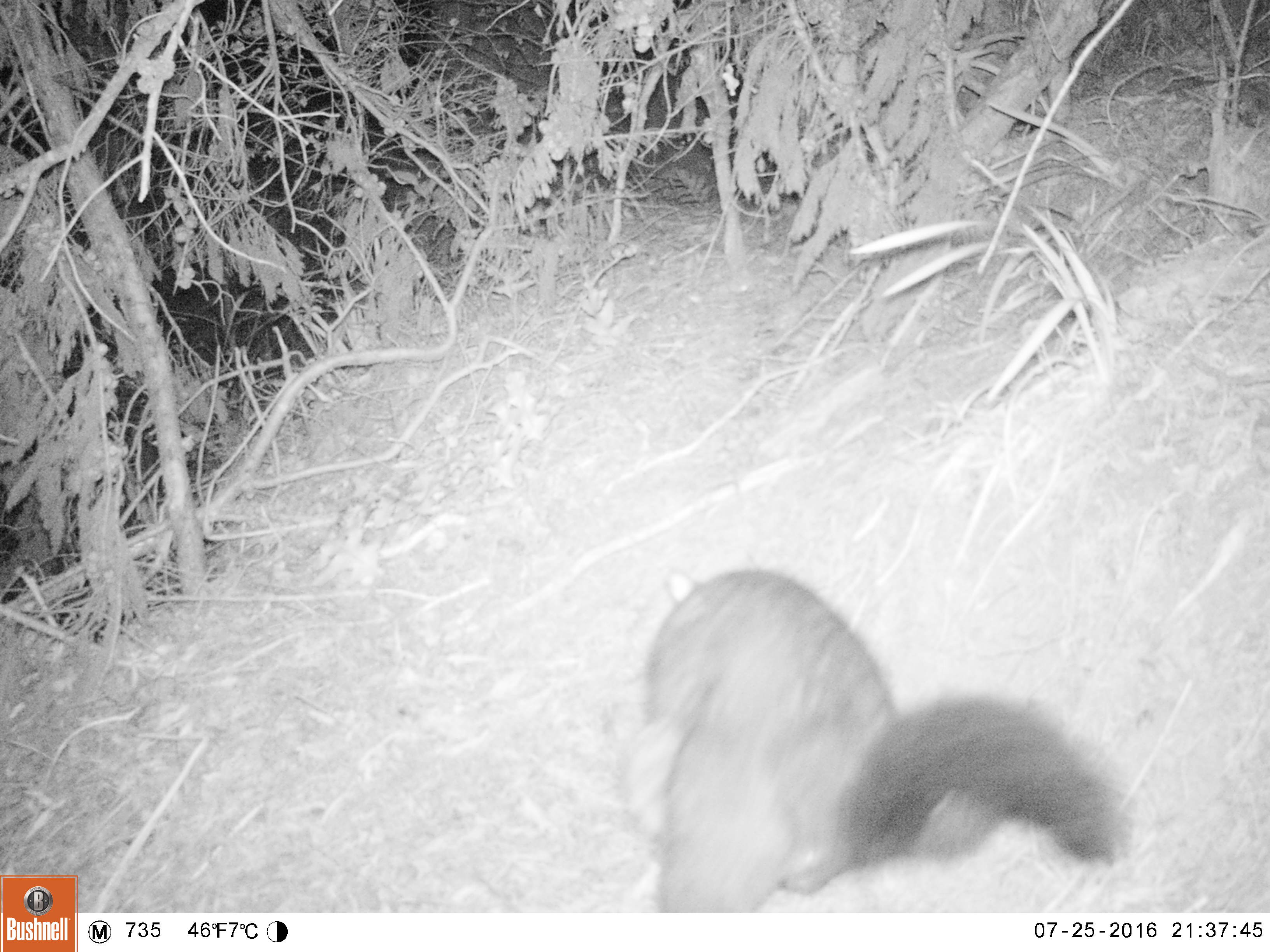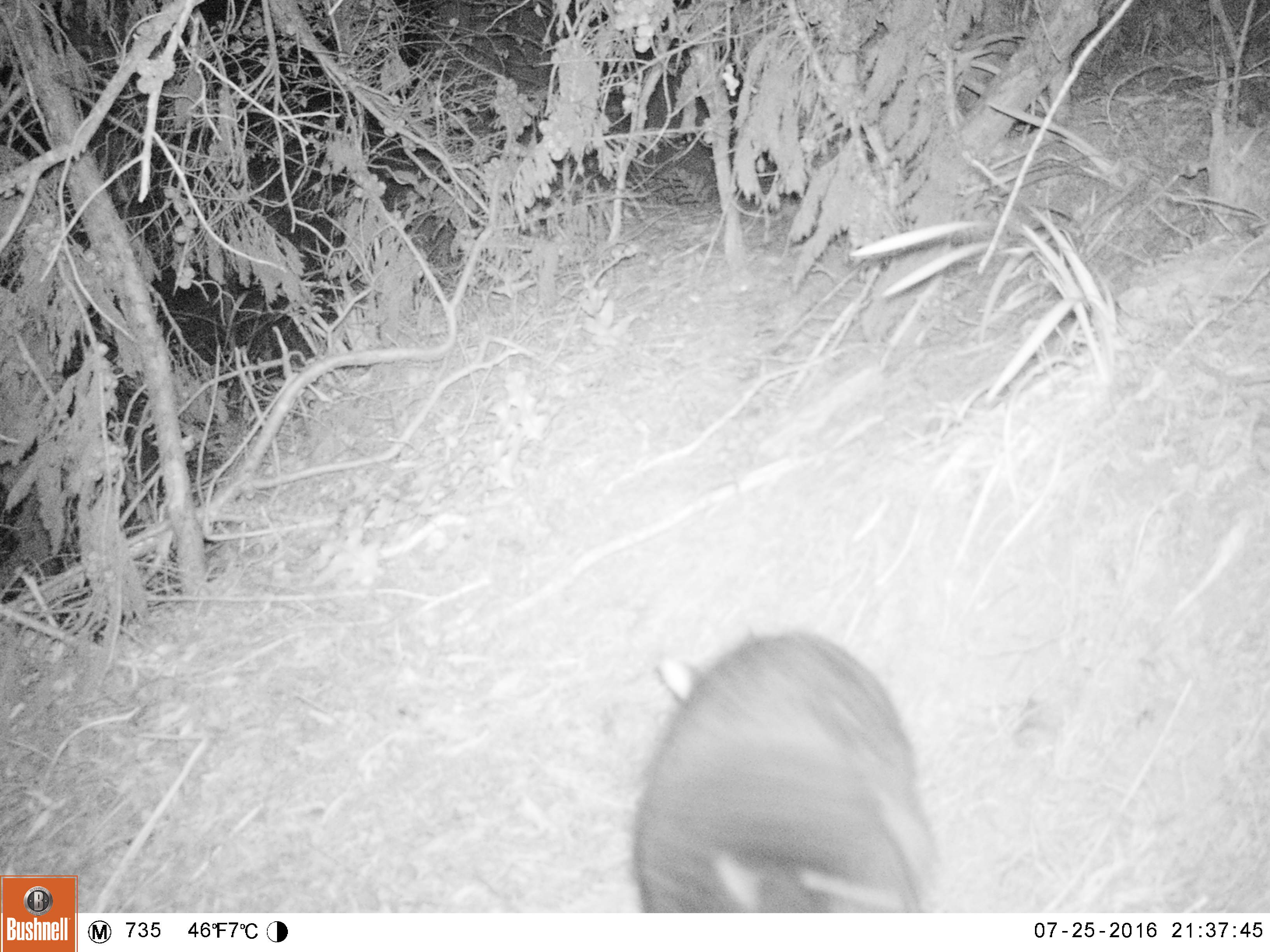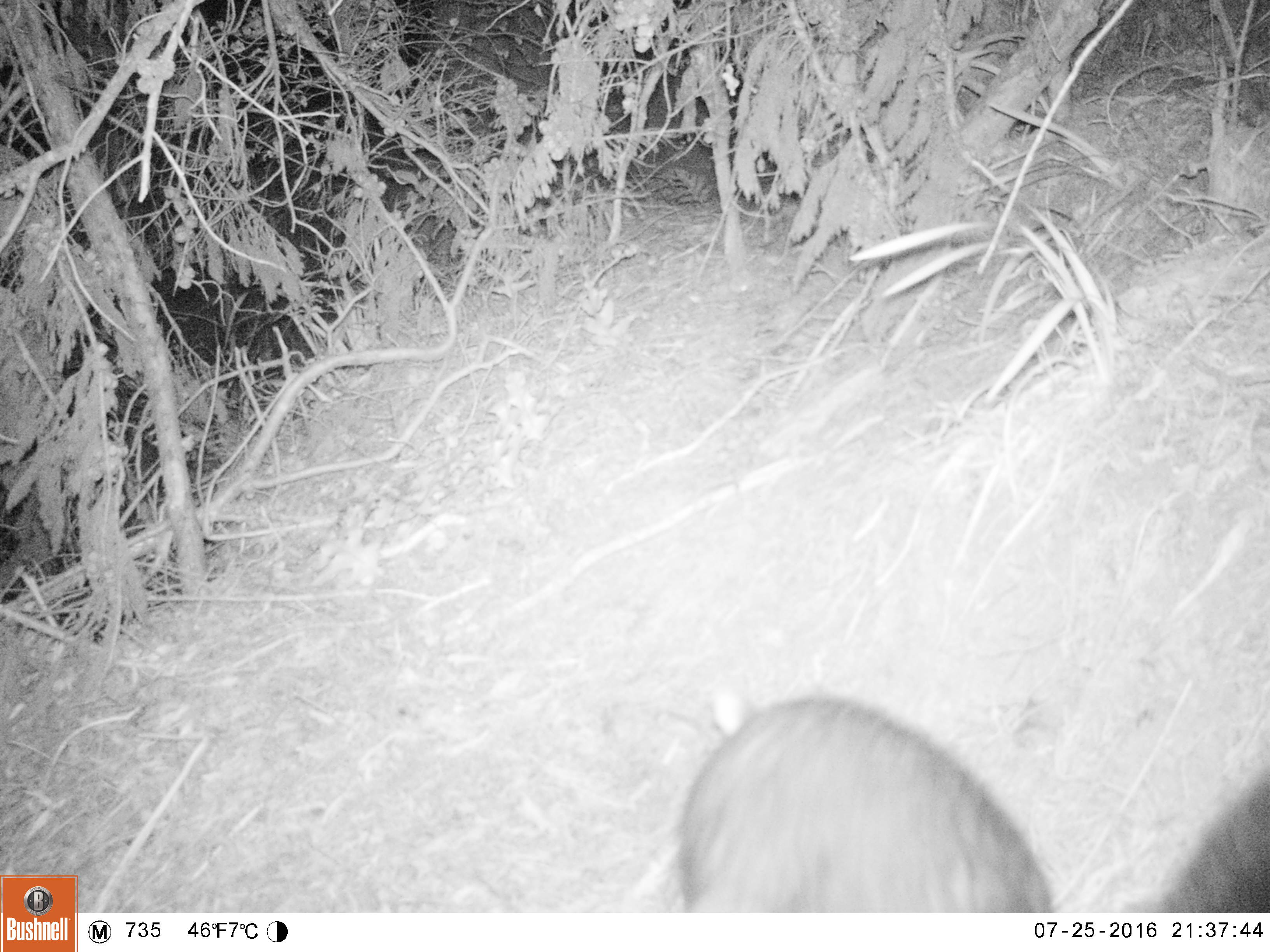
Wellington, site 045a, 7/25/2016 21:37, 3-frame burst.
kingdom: Animalia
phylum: Chordata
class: Mammalia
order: Didelphimorphia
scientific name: Didelphimorphia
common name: possum